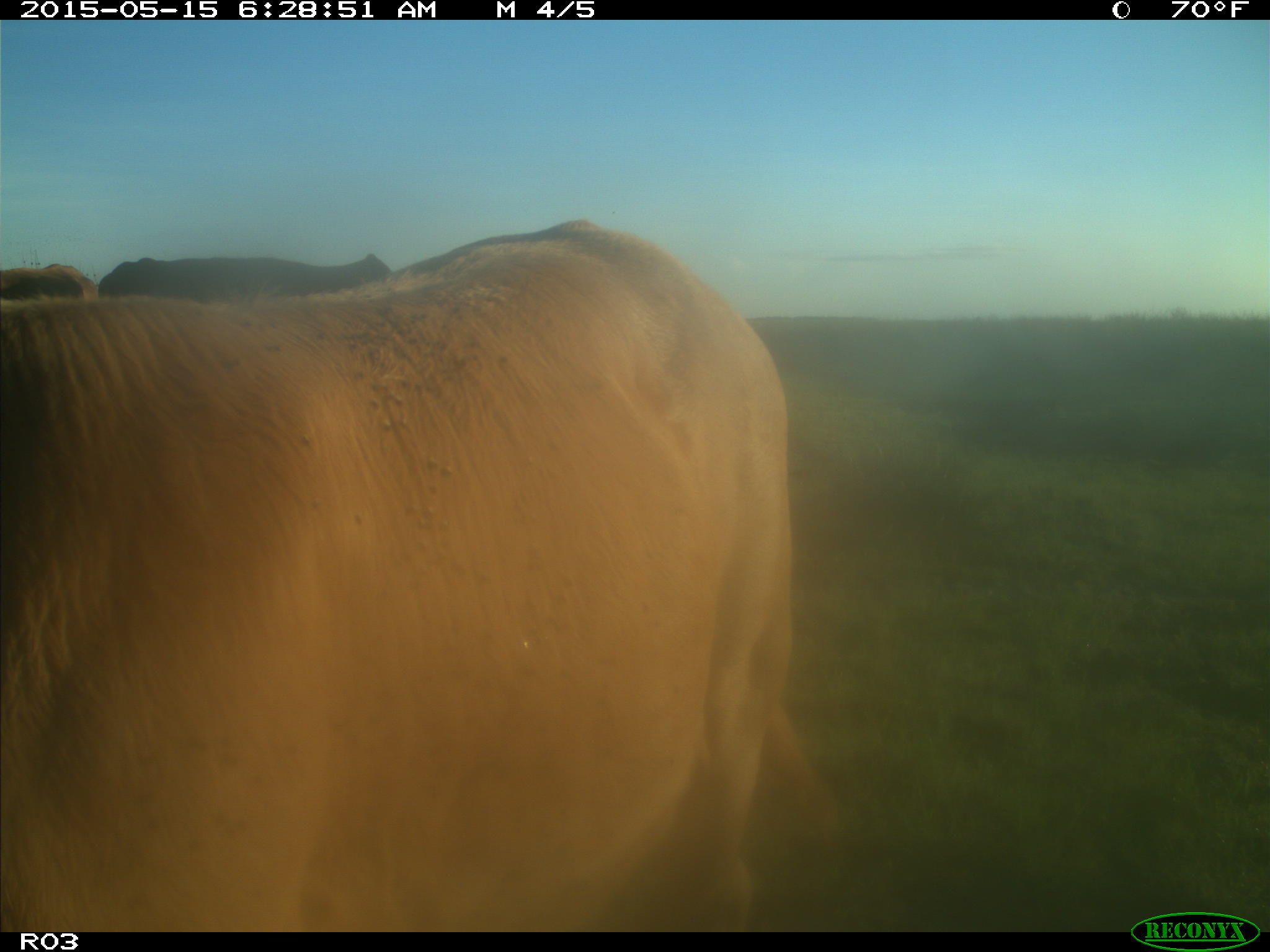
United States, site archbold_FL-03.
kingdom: Animalia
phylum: Chordata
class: Mammalia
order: Artiodactyla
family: Bovidae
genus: Bos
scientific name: Bos taurus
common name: domestic cow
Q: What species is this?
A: Bos taurus (domestic cow).